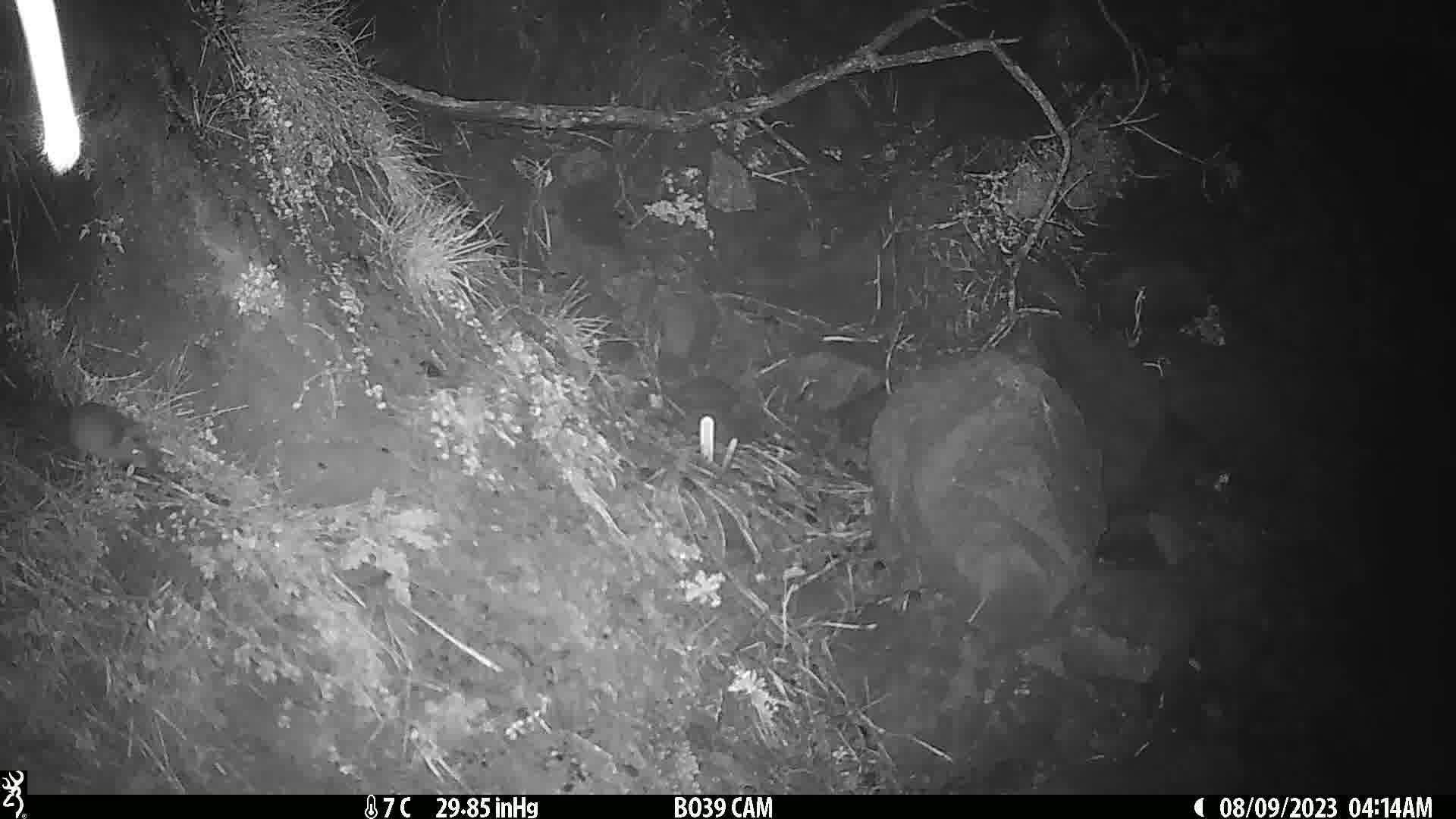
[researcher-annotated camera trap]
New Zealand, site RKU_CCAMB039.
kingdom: Animalia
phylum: Chordata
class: Mammalia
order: Rodentia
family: Muridae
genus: Rattus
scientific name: Rattus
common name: rat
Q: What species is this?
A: Rat (Rattus).